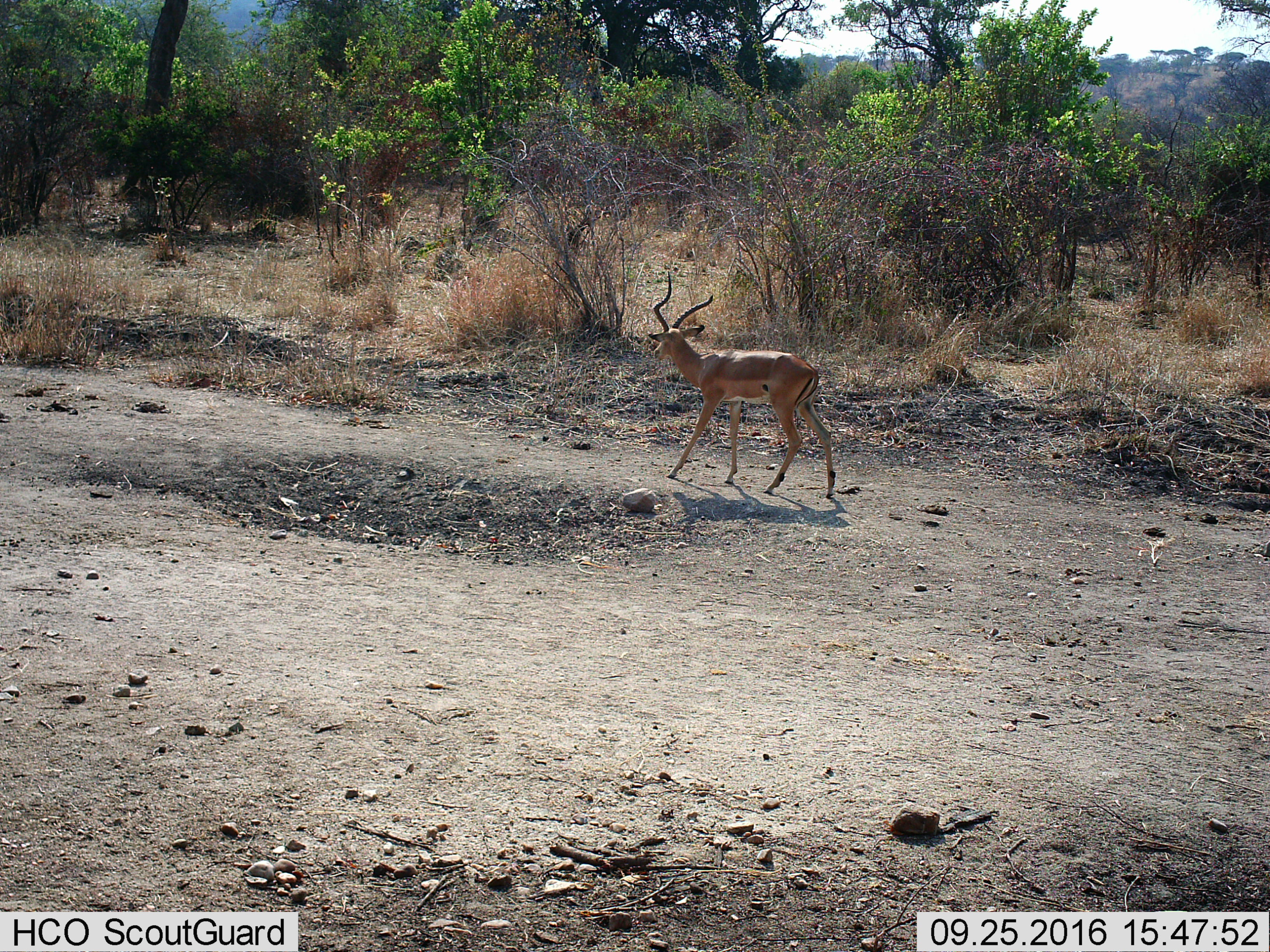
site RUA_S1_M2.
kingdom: Animalia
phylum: Chordata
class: Mammalia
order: Artiodactyla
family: Bovidae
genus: Aepyceros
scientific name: Aepyceros melampus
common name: impala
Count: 1.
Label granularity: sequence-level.